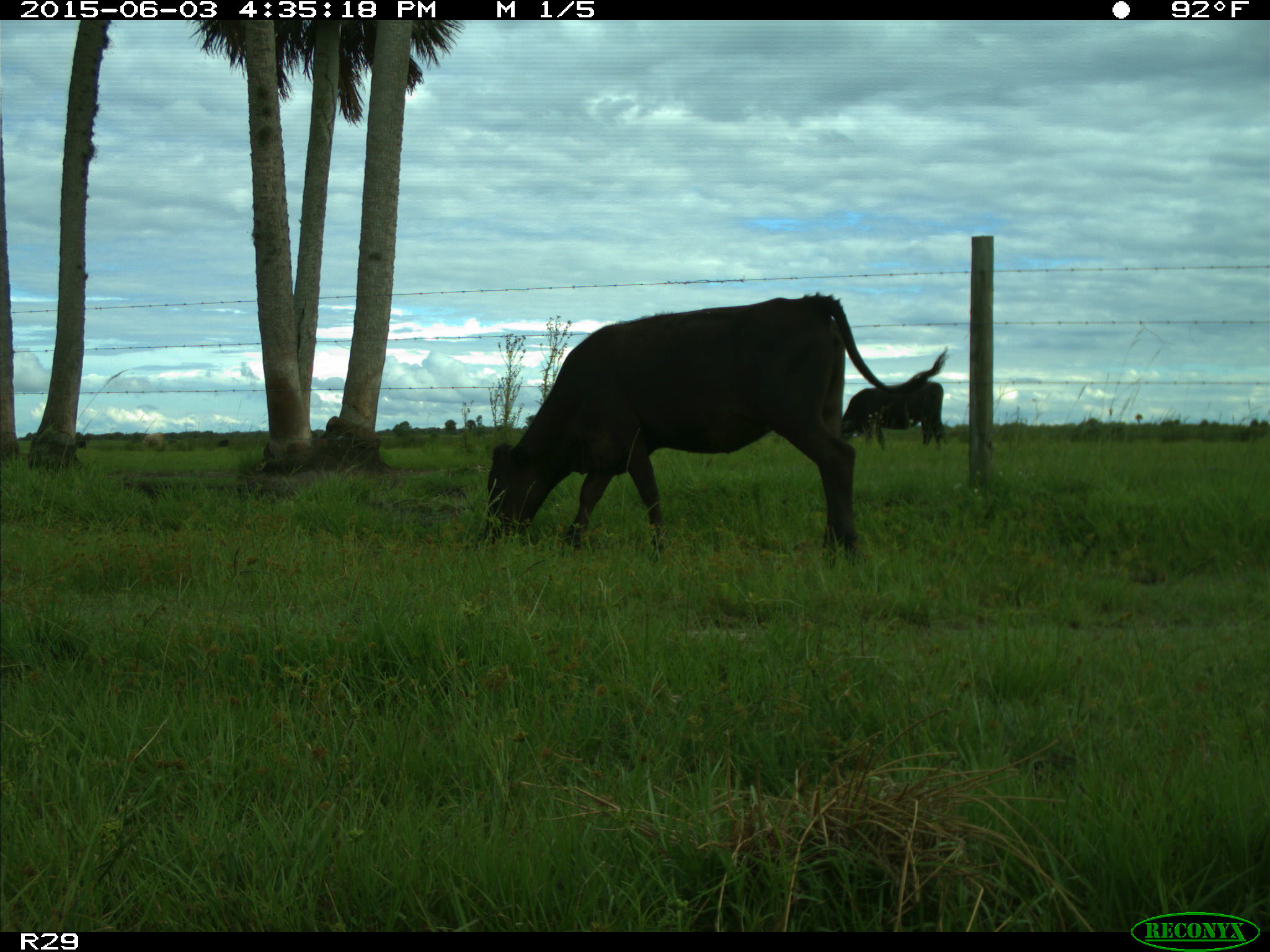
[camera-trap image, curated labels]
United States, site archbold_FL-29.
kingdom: Animalia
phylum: Chordata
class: Mammalia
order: Artiodactyla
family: Bovidae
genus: Bos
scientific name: Bos taurus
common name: domestic cow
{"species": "Bos taurus (domestic cow)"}